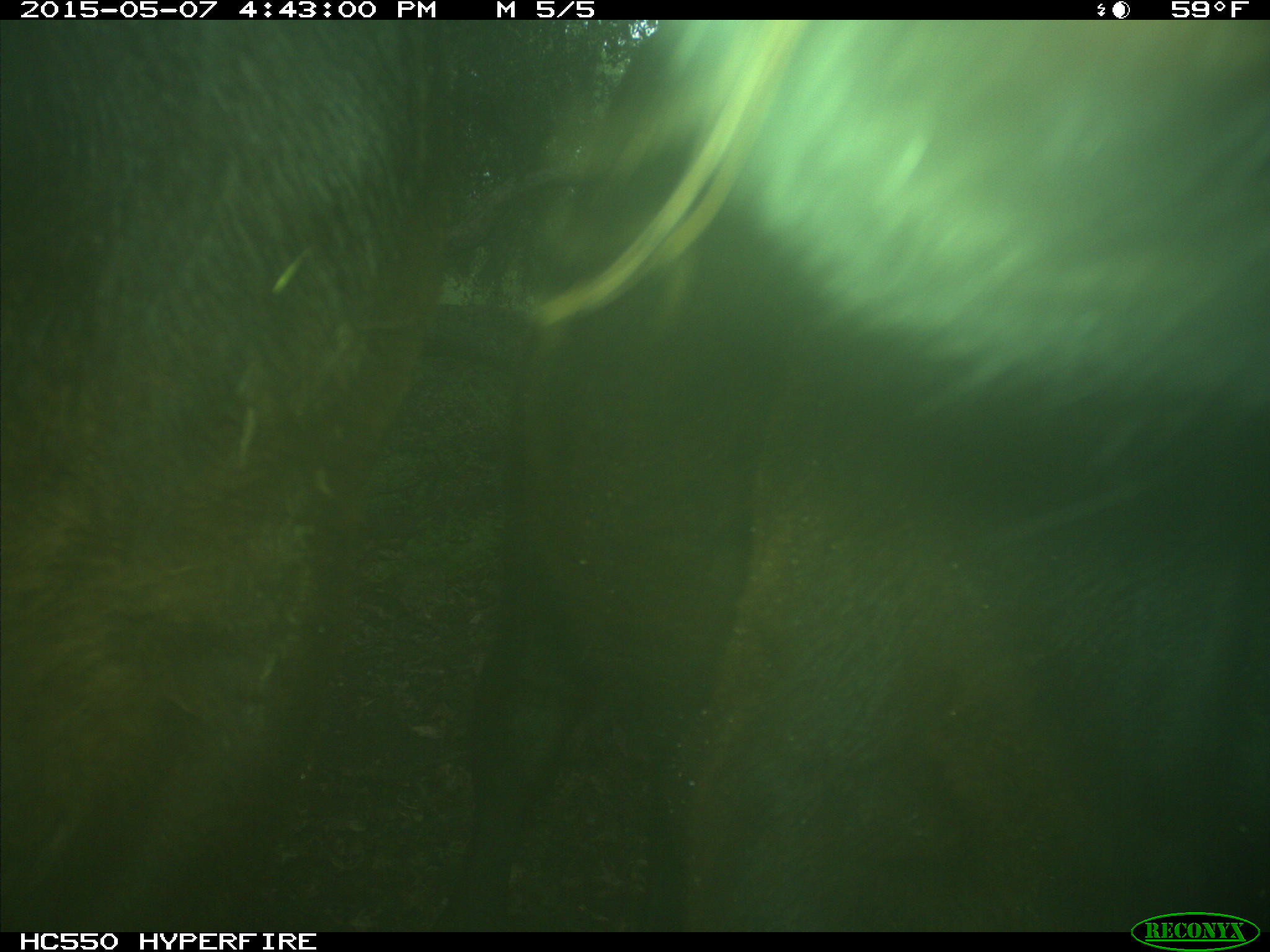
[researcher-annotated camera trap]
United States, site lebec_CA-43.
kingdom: Animalia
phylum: Chordata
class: Mammalia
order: Artiodactyla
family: Bovidae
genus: Bos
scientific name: Bos taurus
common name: domestic cow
Bos taurus (domestic cow).